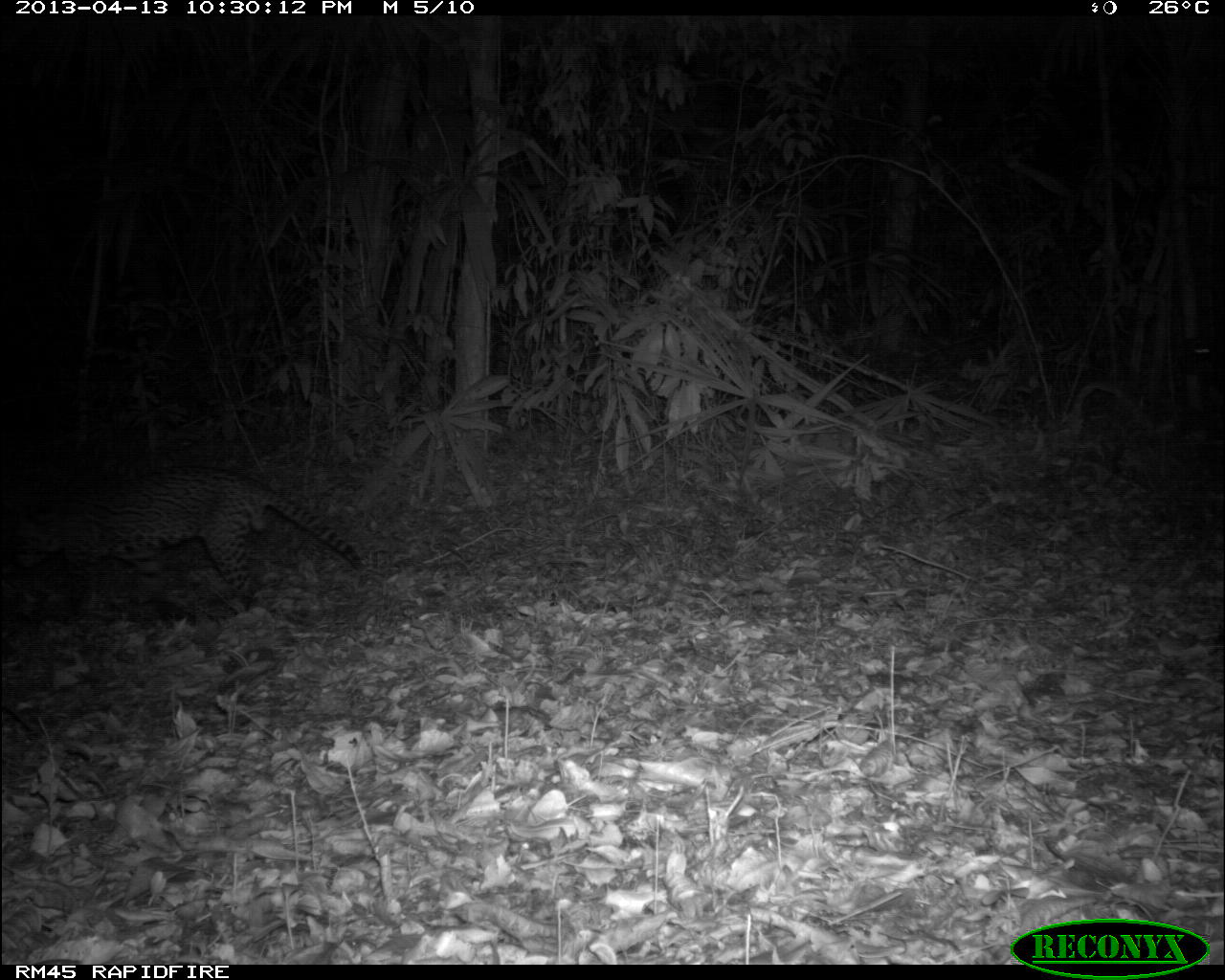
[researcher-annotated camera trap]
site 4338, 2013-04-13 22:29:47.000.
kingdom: Animalia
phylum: Chordata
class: Mammalia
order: Carnivora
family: Felidae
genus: Leopardus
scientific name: Leopardus pardalis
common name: ocelot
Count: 1.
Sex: male.